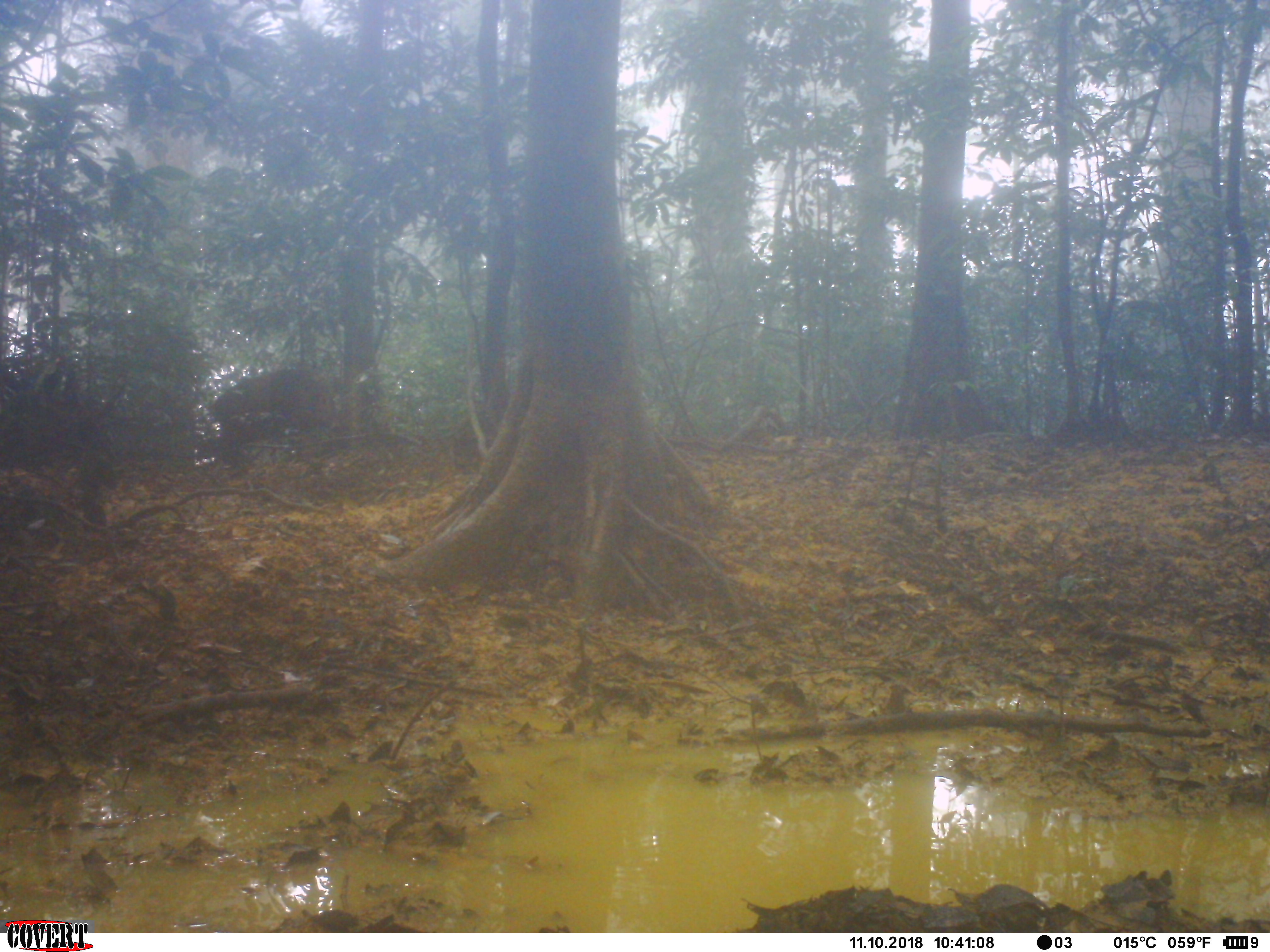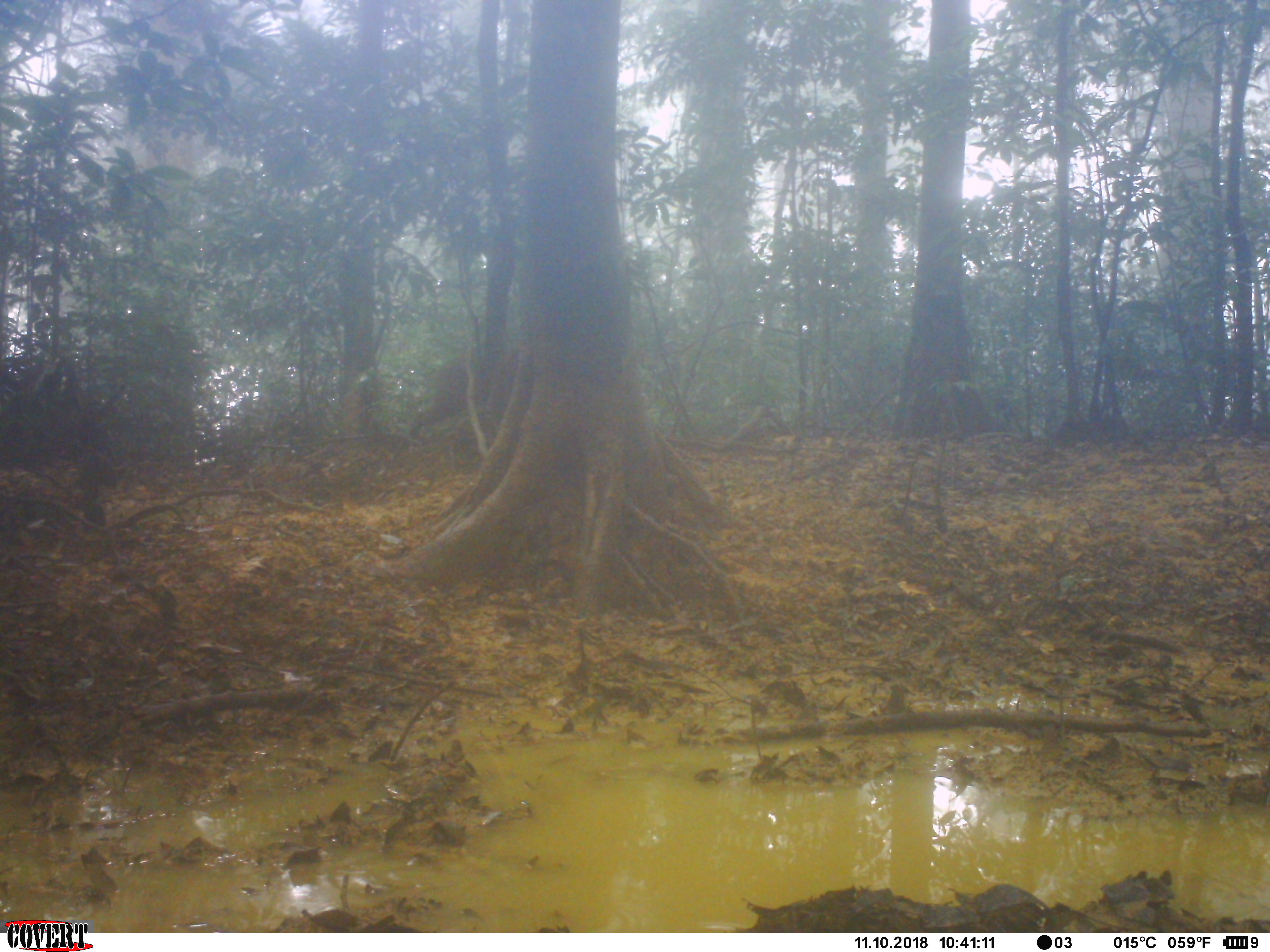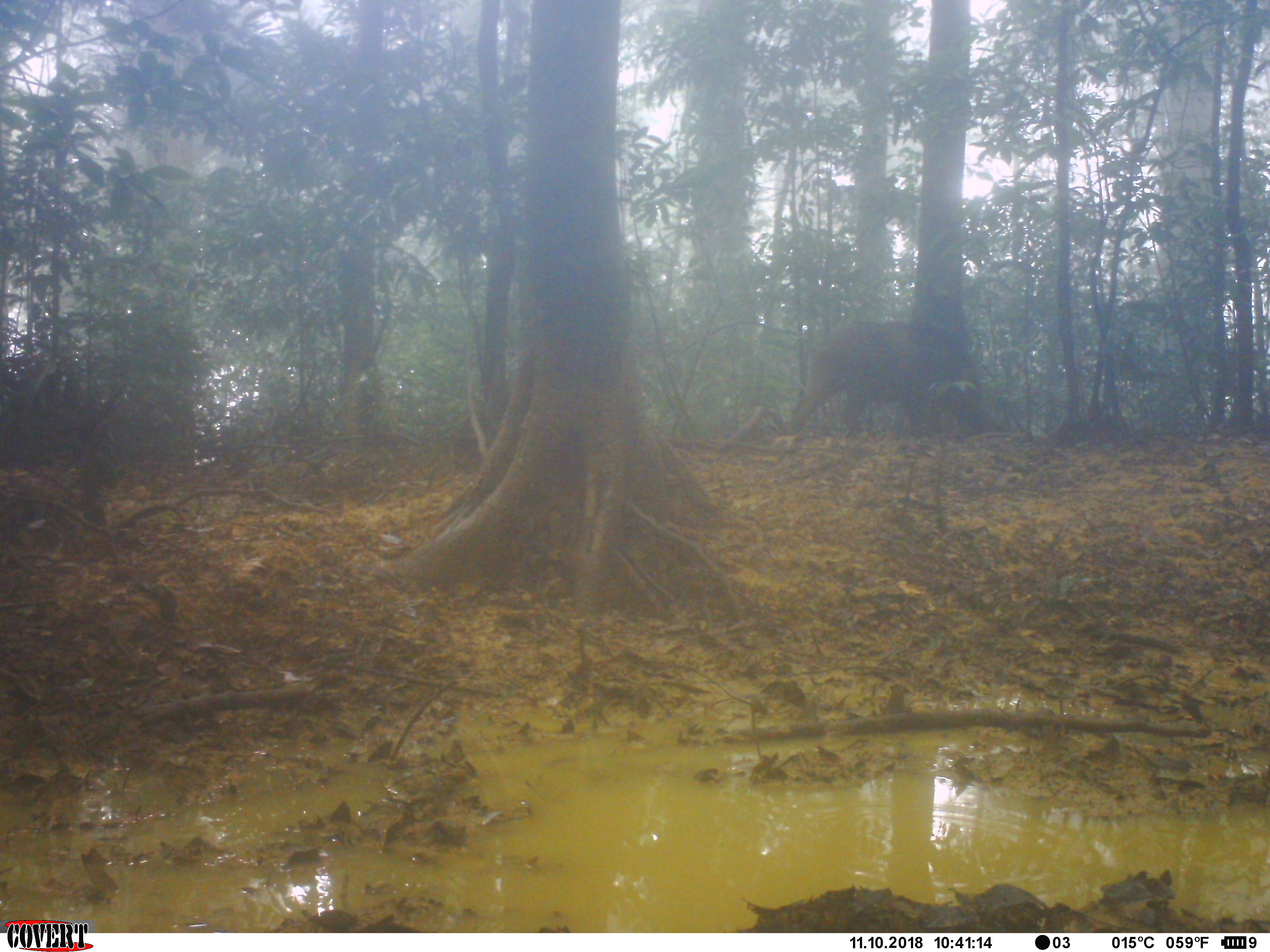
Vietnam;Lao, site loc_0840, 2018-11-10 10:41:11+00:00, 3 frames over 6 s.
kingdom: Animalia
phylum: Chordata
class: Mammalia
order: Artiodactyla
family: Suidae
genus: Sus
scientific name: Sus scrofa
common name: eurasian wild pig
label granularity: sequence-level